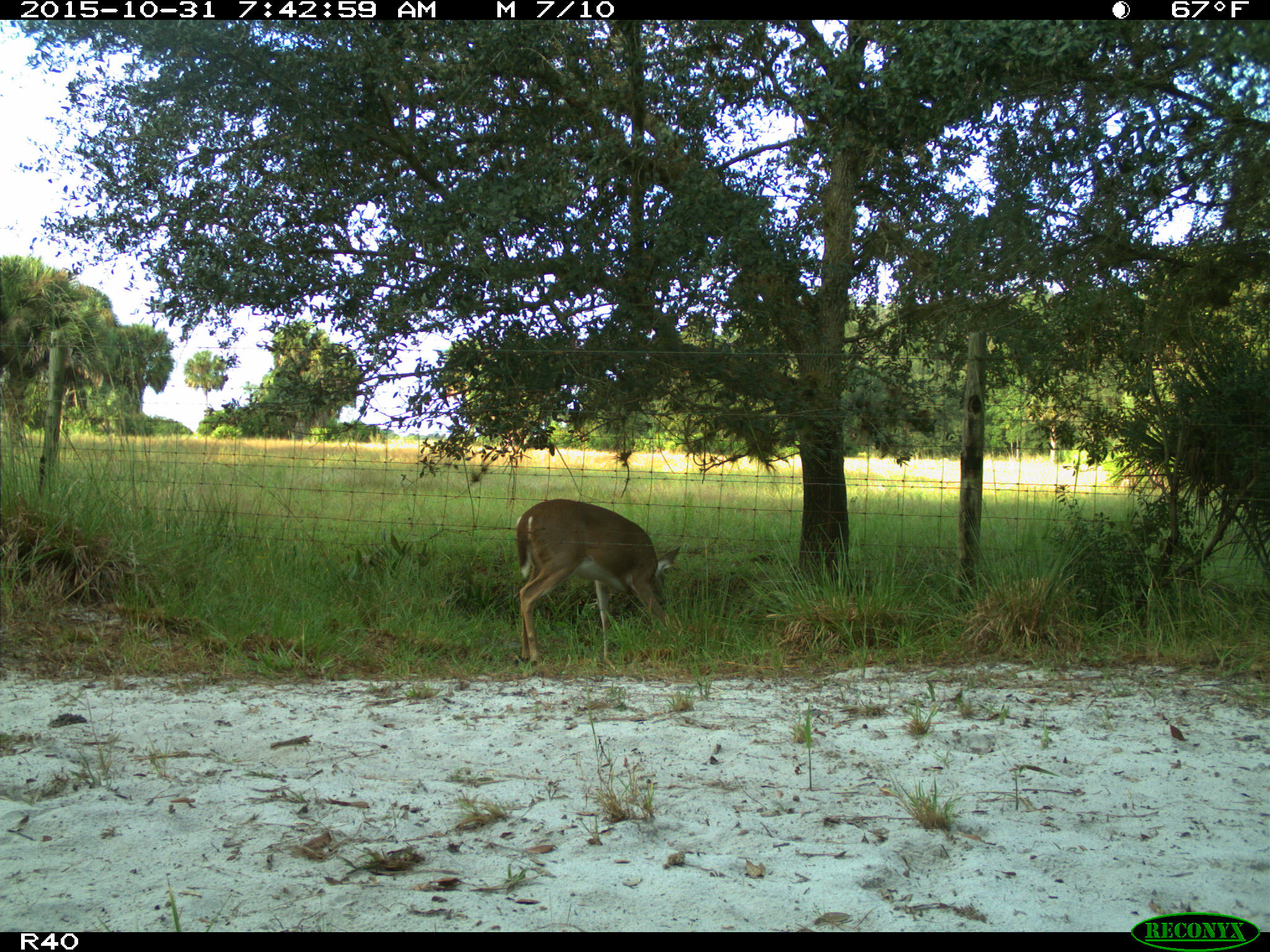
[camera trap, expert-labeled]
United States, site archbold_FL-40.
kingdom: Animalia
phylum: Chordata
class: Mammalia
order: Artiodactyla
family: Cervidae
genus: Odocoileus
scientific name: Odocoileus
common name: deer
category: unidentified deer